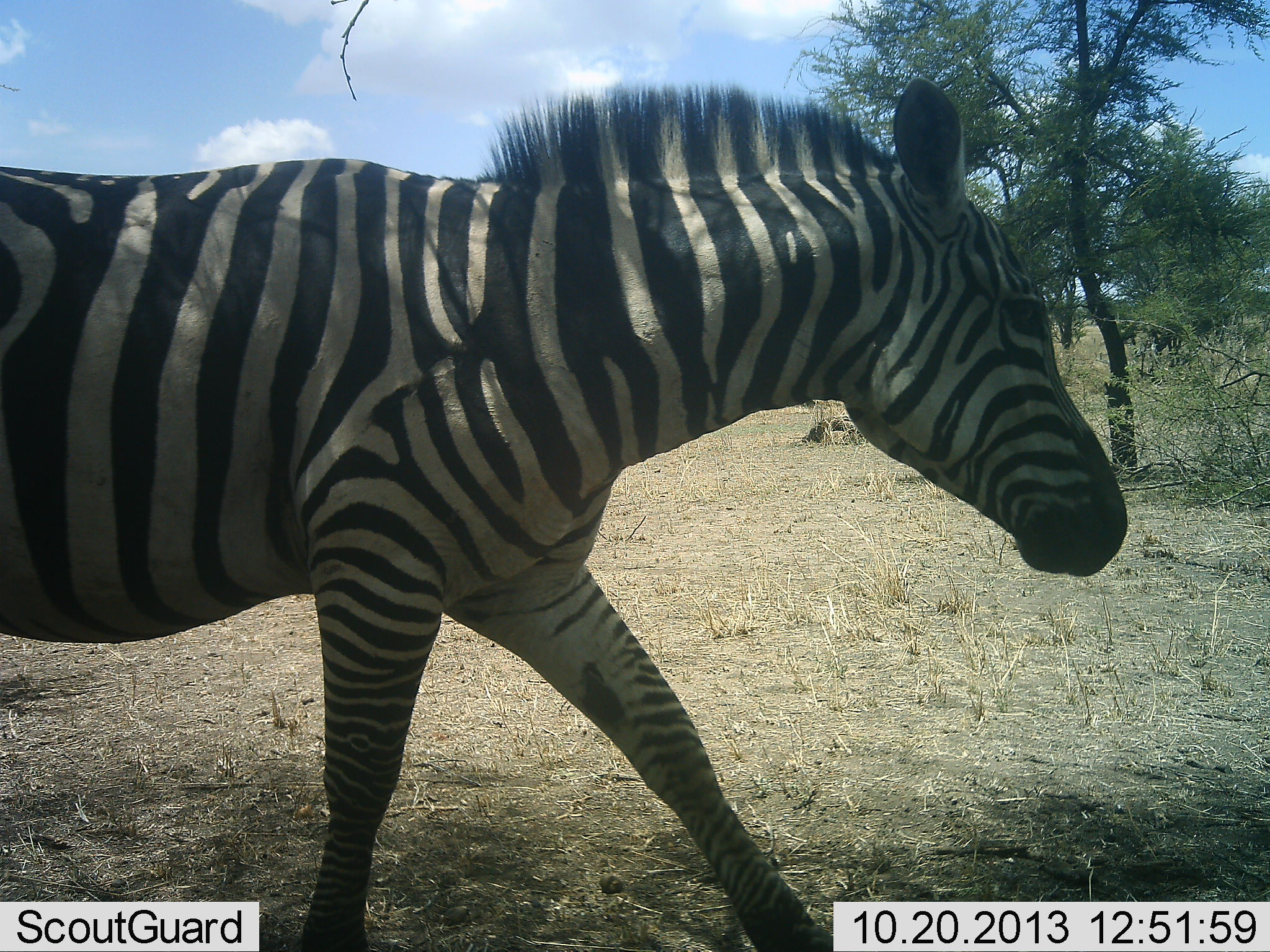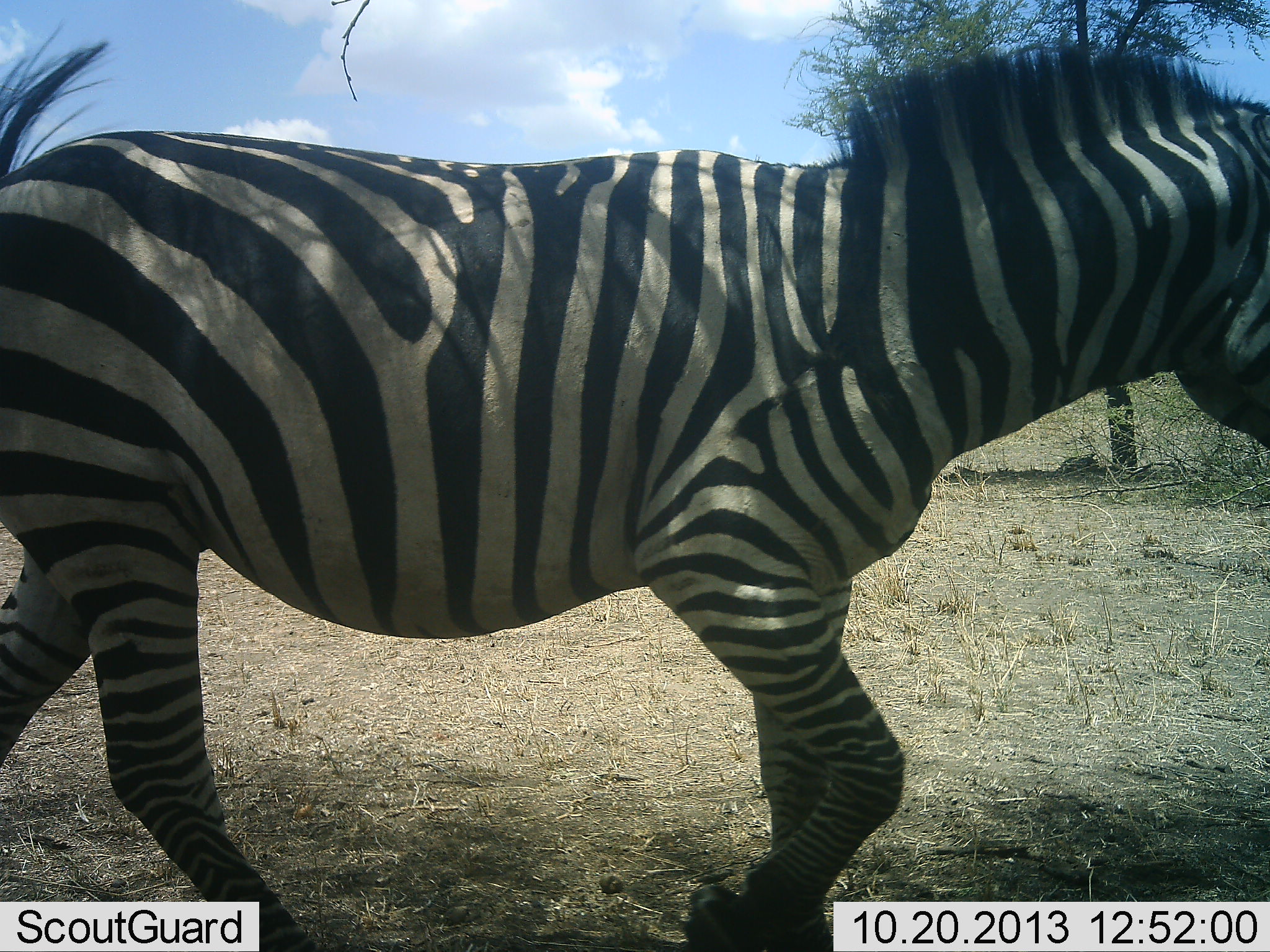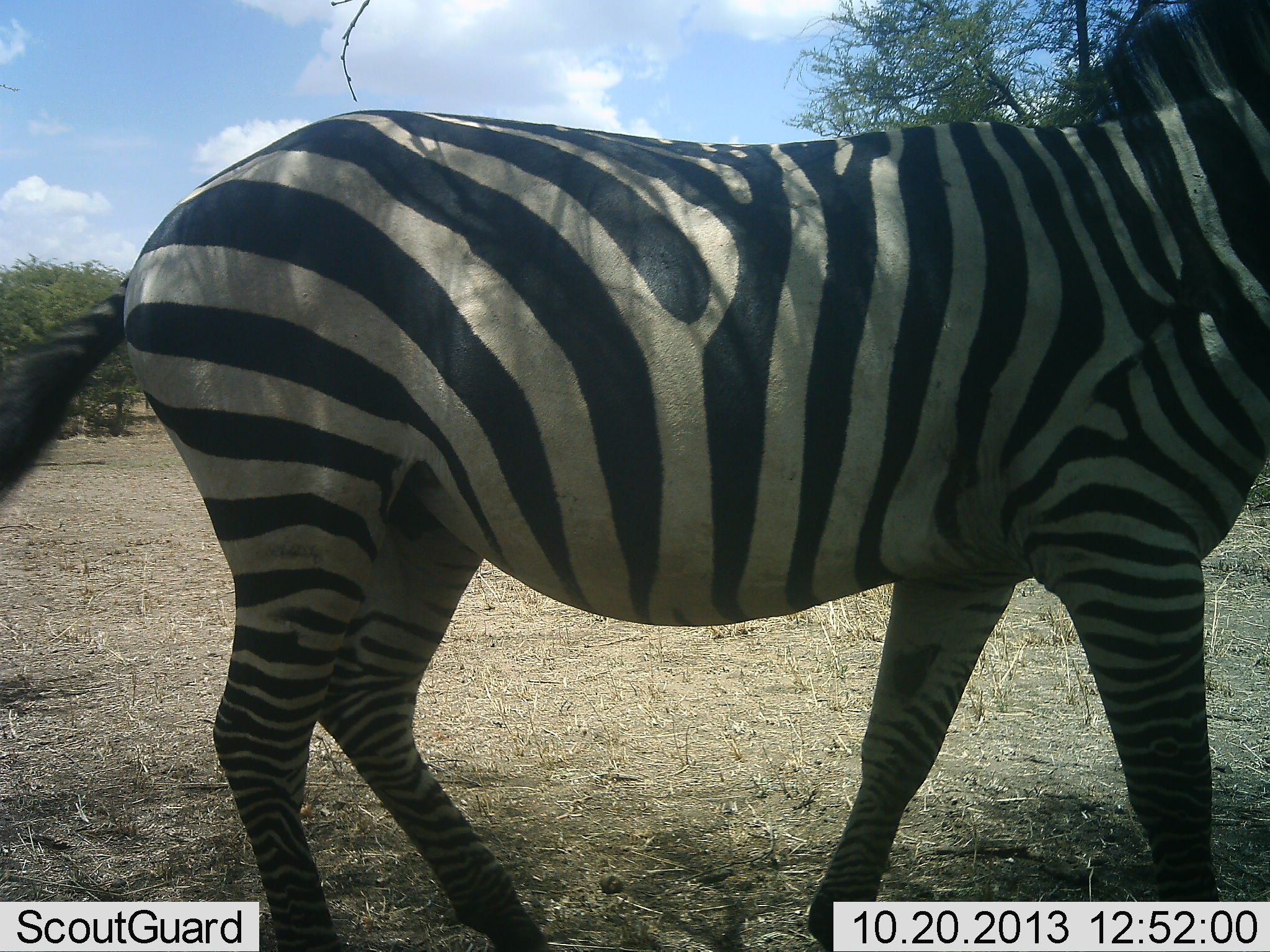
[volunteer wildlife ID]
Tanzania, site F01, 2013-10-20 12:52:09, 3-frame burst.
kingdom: Animalia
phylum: Chordata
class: Mammalia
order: Perissodactyla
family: Equidae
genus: Equus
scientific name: Equus quagga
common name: plains zebra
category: zebra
Zebra (plains zebra) (Equus quagga), count 1. Behavior (volunteer vote fractions): standing 0%, resting 0%, moving 100%, interacting 0%. Young present (vote fraction): 0%. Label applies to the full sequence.